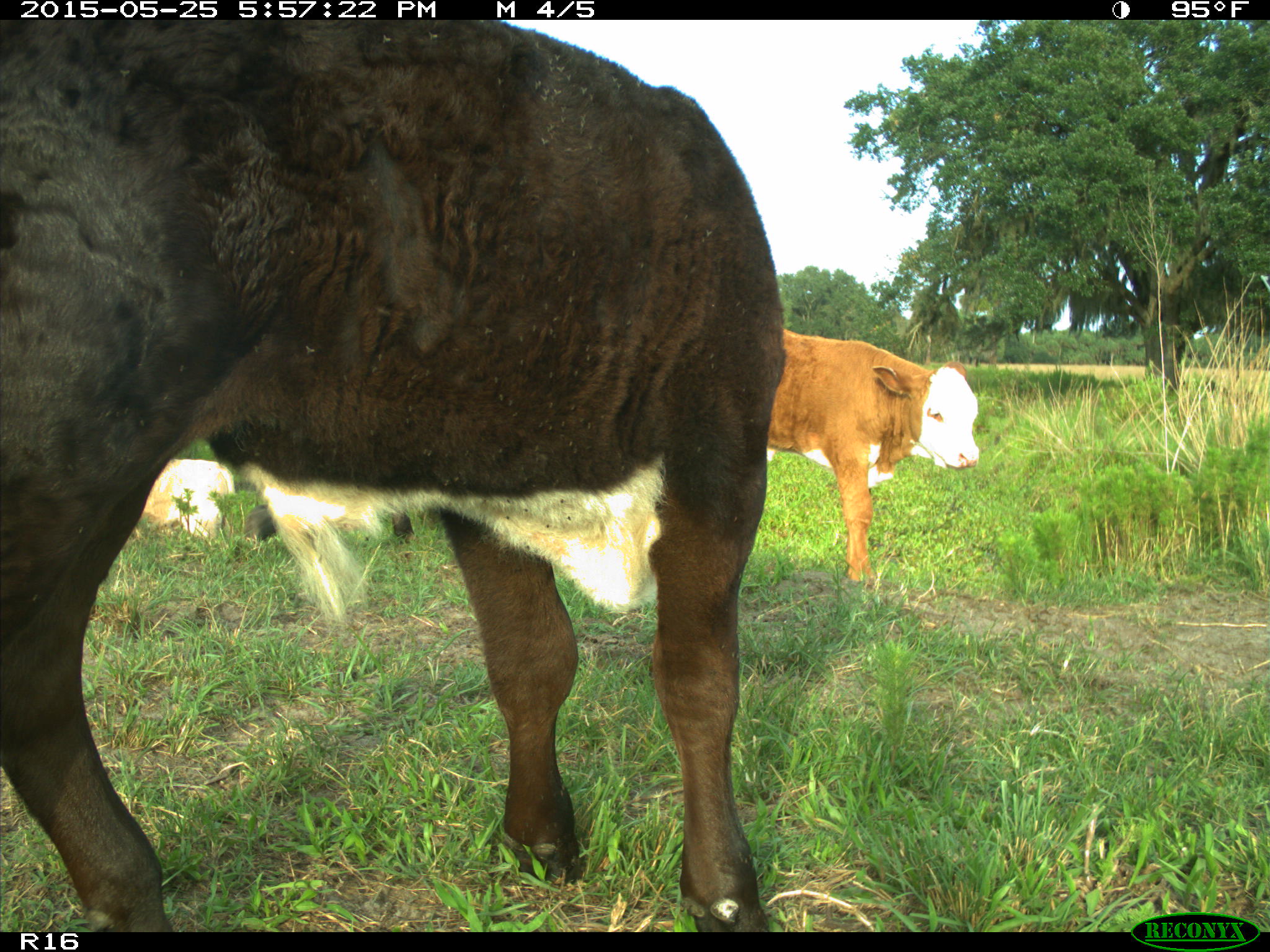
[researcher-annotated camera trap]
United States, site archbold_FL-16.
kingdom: Animalia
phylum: Chordata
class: Mammalia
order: Artiodactyla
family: Bovidae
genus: Bos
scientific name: Bos taurus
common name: domestic cow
Bos taurus (domestic cow).